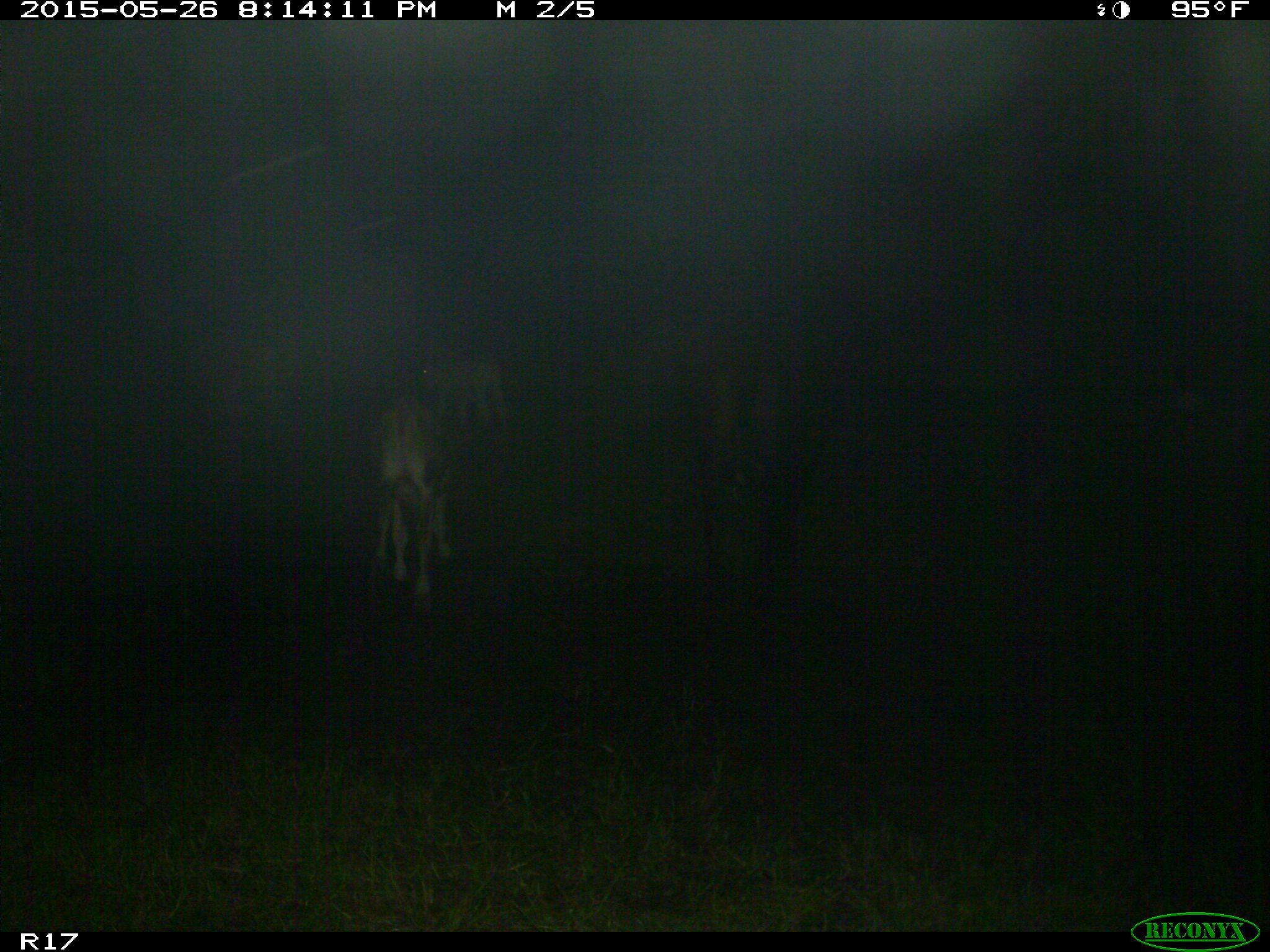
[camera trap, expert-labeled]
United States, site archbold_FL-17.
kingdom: Animalia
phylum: Chordata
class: Mammalia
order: Artiodactyla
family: Bovidae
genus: Bos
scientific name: Bos taurus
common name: domestic cow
Bos taurus (domestic cow).